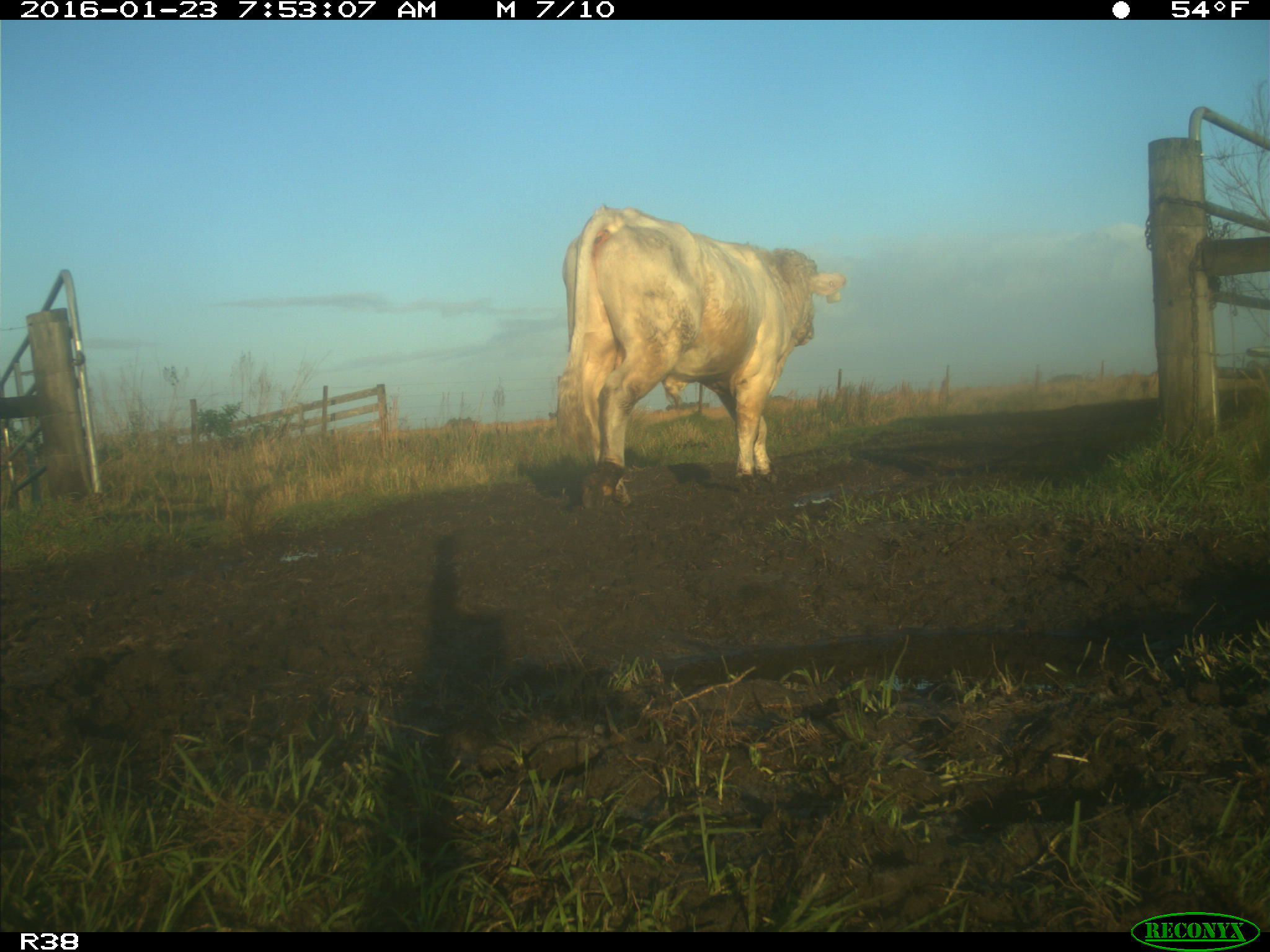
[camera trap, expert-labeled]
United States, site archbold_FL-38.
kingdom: Animalia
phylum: Chordata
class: Mammalia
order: Artiodactyla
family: Bovidae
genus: Bos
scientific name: Bos taurus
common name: domestic cow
Bos taurus (domestic cow).